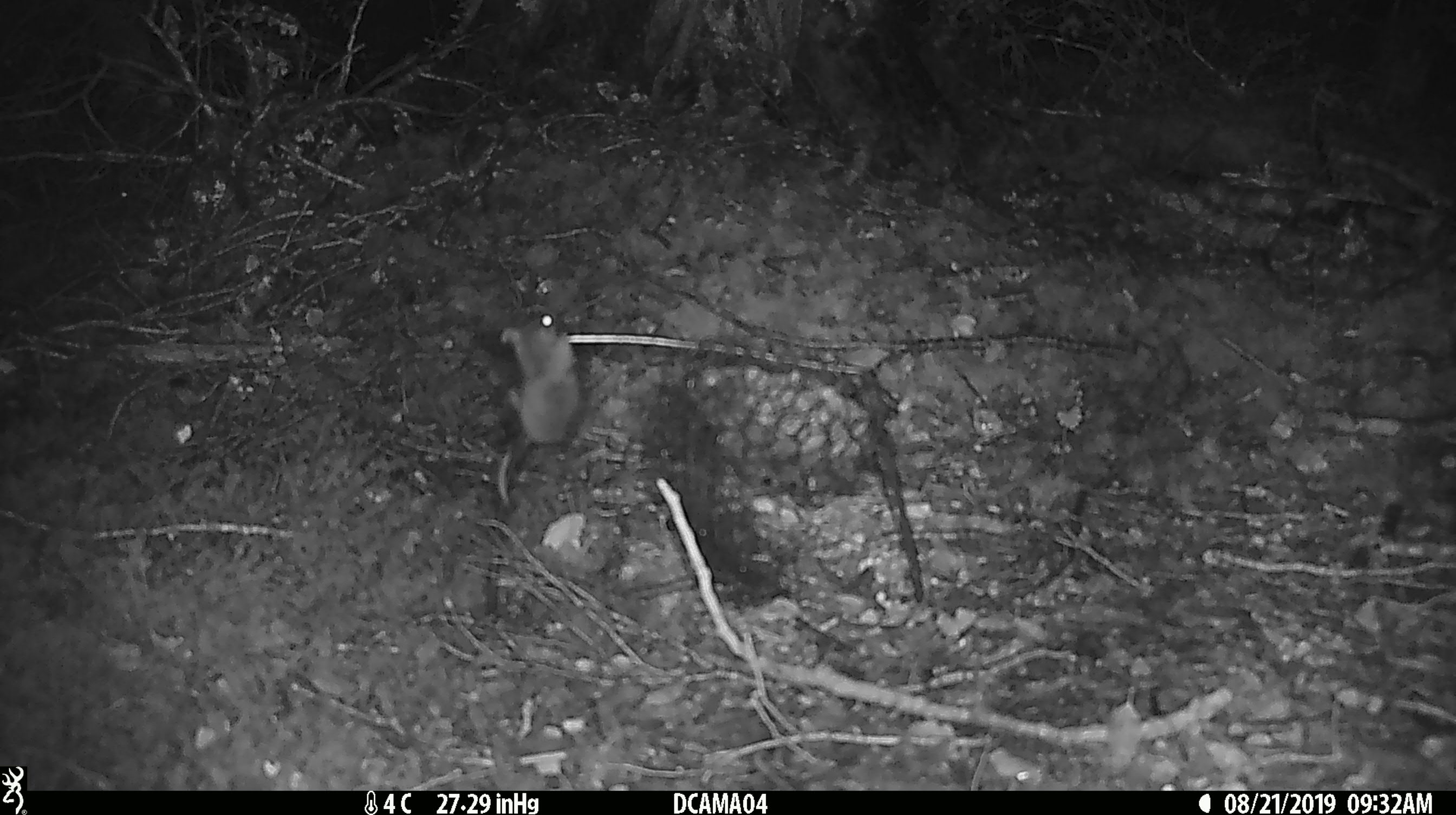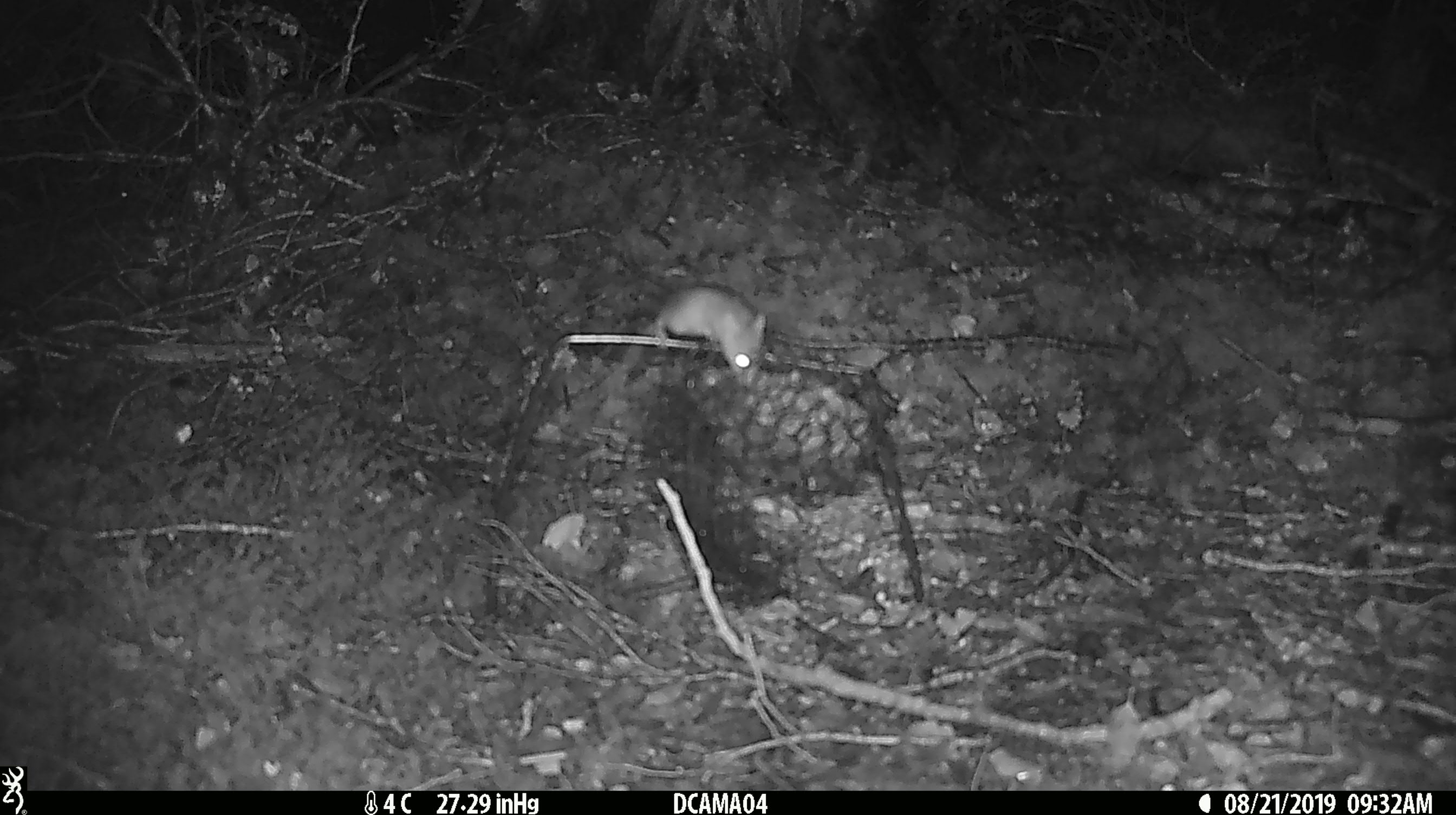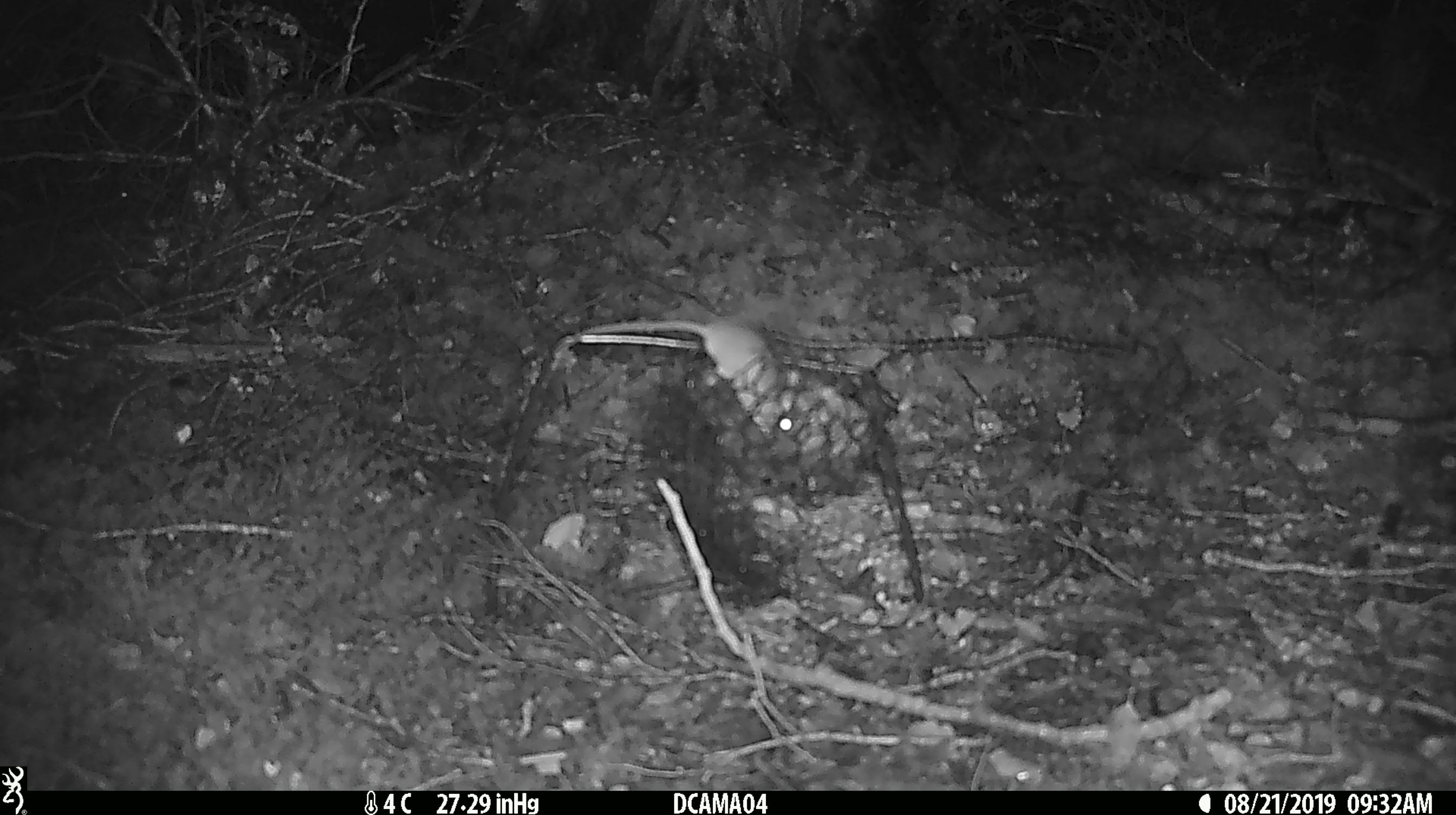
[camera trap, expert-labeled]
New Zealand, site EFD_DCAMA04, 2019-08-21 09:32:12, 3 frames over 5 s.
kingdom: Animalia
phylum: Chordata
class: Mammalia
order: Rodentia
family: Muridae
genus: Mus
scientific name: Mus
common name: mouse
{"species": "mouse (Mus)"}